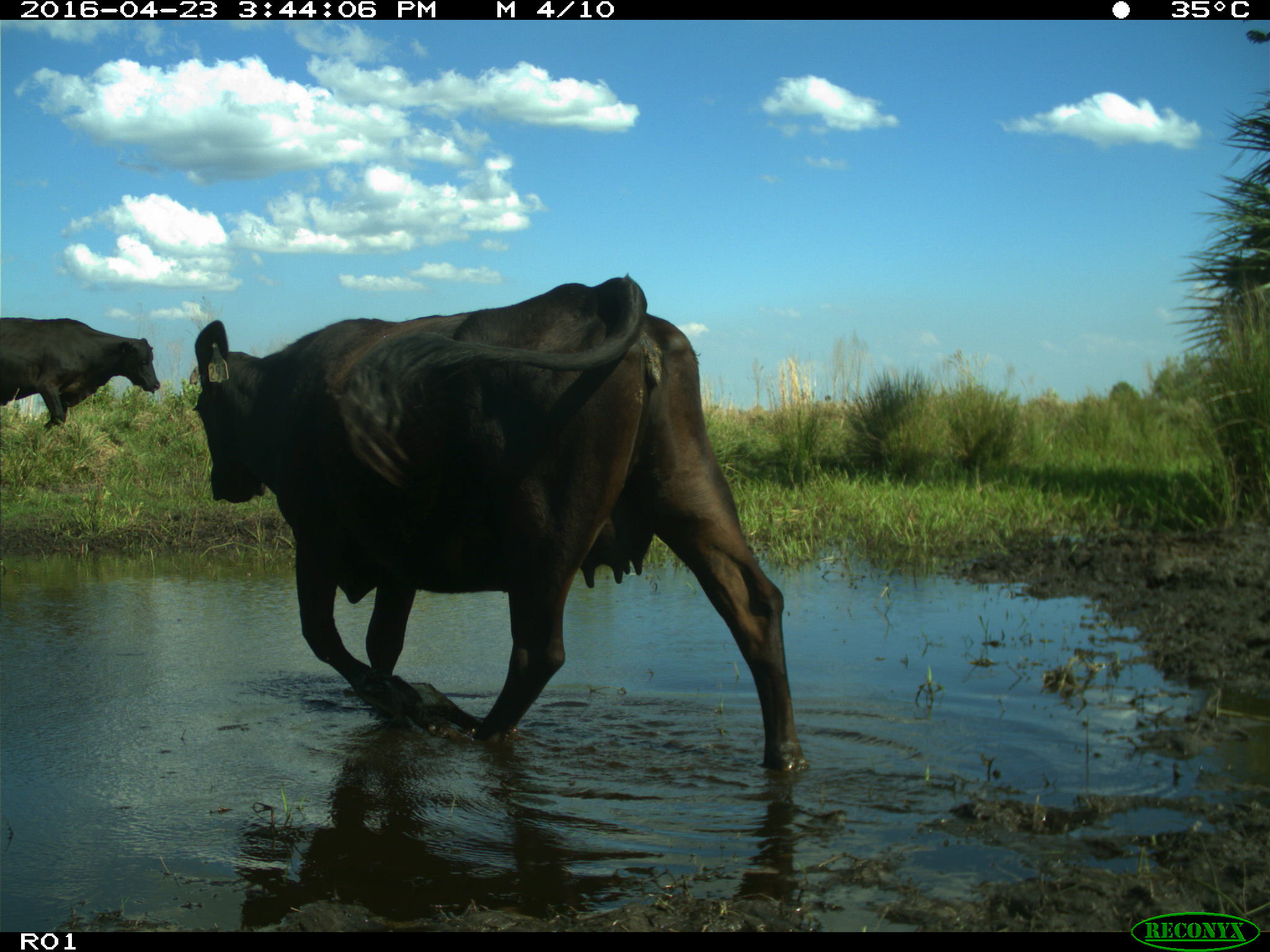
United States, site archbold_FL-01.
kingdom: Animalia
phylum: Chordata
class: Mammalia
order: Artiodactyla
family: Bovidae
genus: Bos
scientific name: Bos taurus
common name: domestic cow